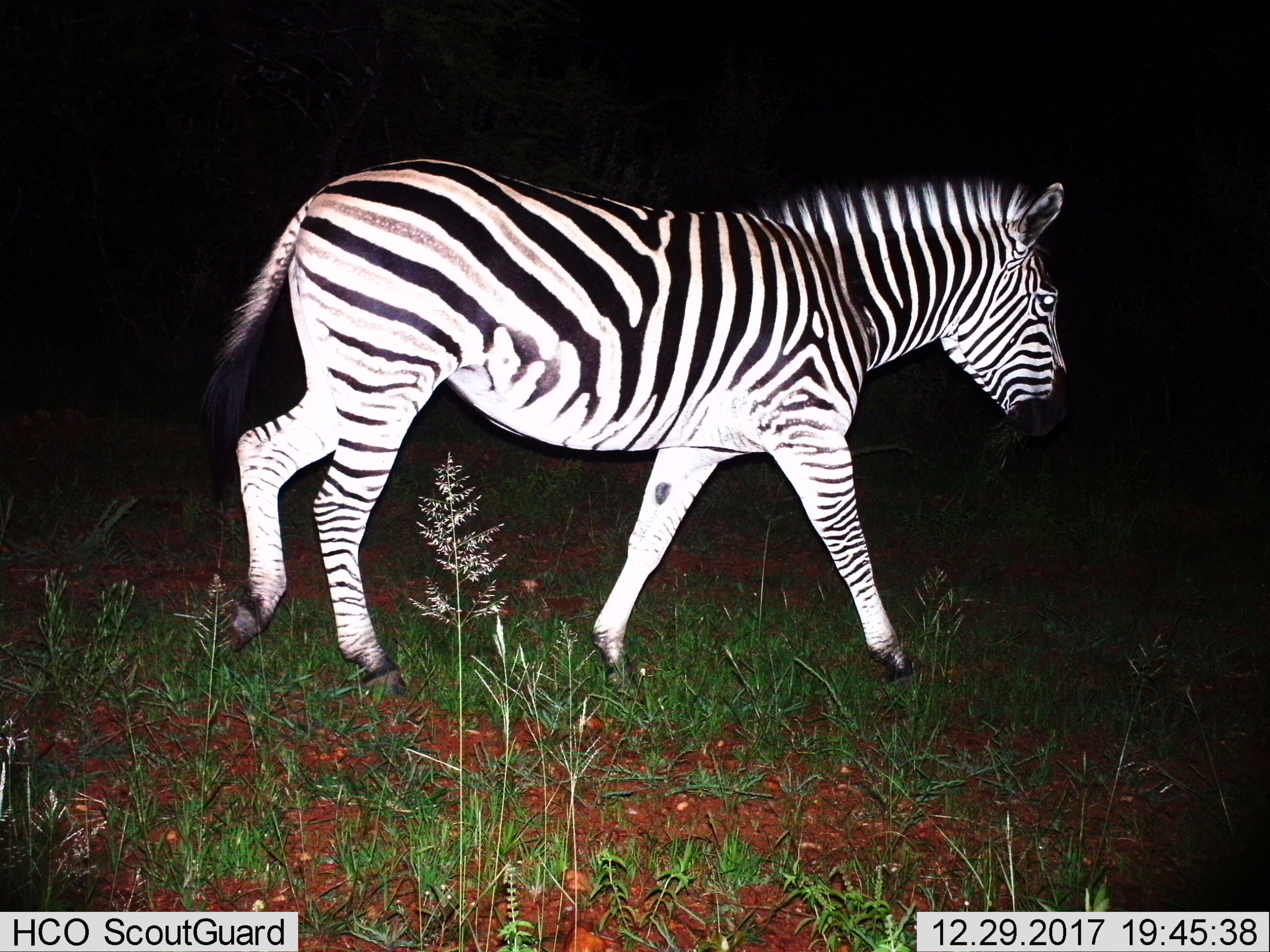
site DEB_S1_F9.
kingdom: Animalia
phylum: Chordata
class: Mammalia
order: Perissodactyla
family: Equidae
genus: Equus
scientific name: Equus quagga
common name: plains zebra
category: zebraplains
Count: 1.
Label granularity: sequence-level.